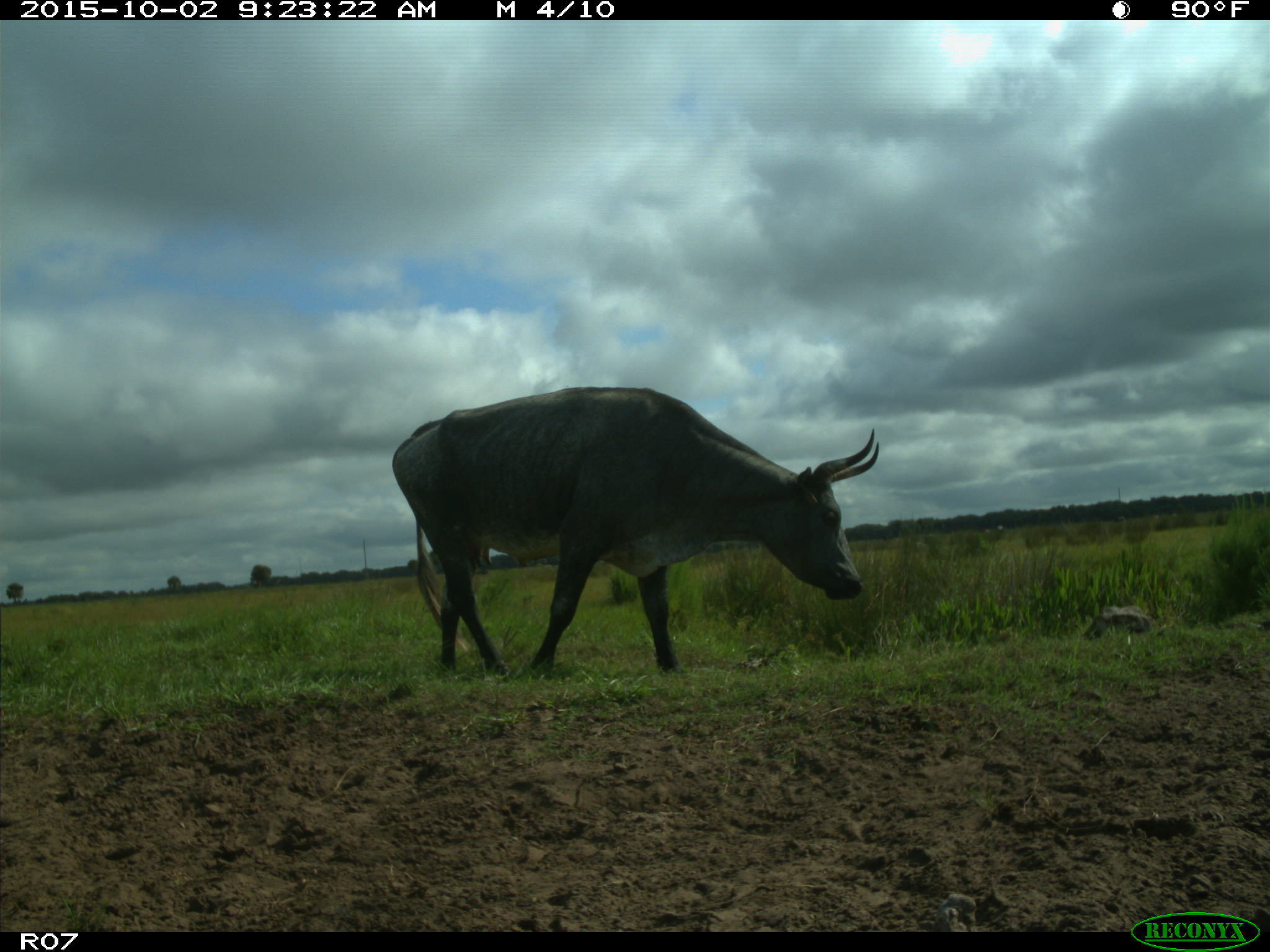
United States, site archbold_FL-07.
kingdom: Animalia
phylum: Chordata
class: Mammalia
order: Artiodactyla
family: Bovidae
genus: Bos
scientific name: Bos taurus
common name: domestic cow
Bos taurus (domestic cow).